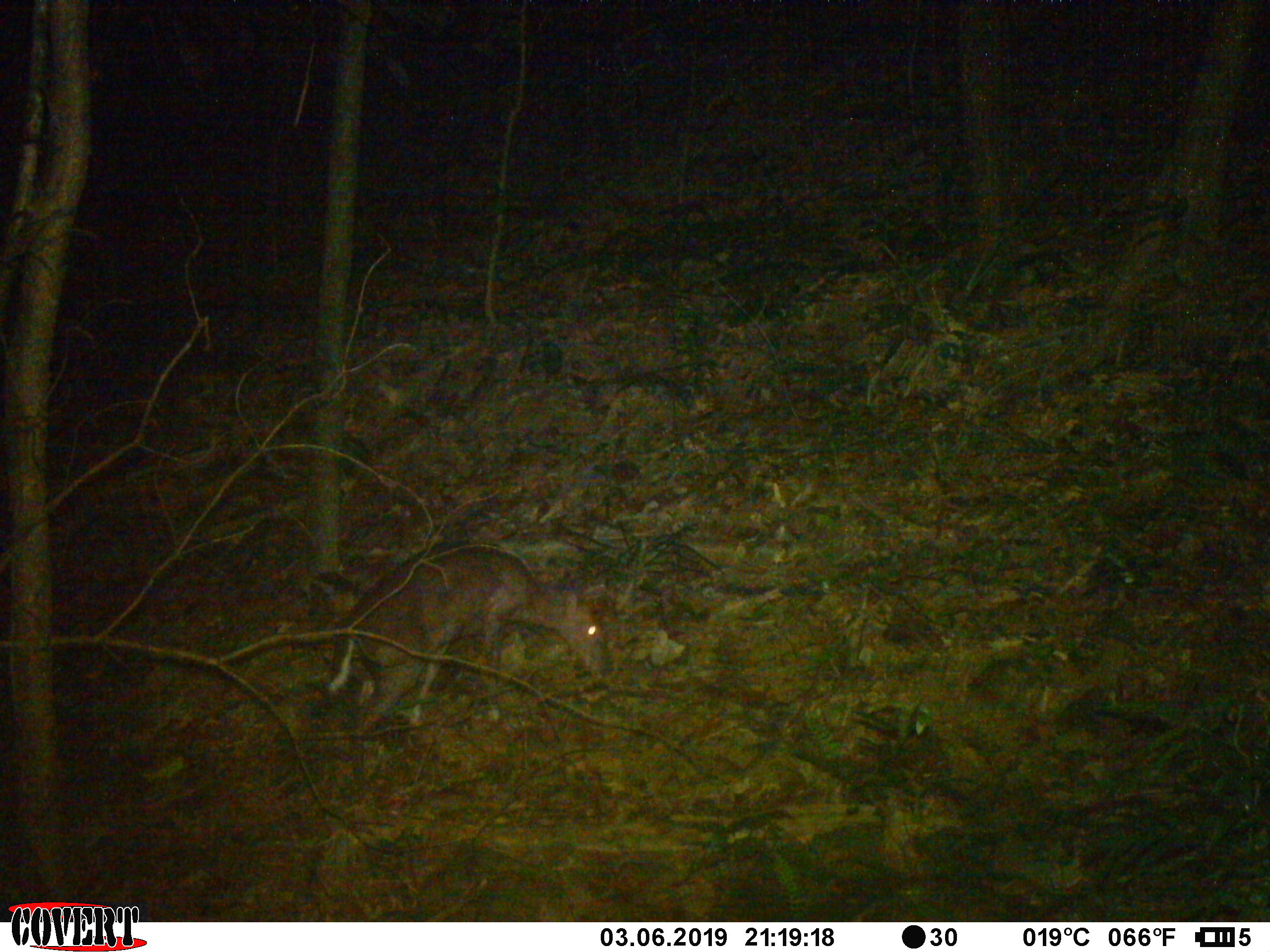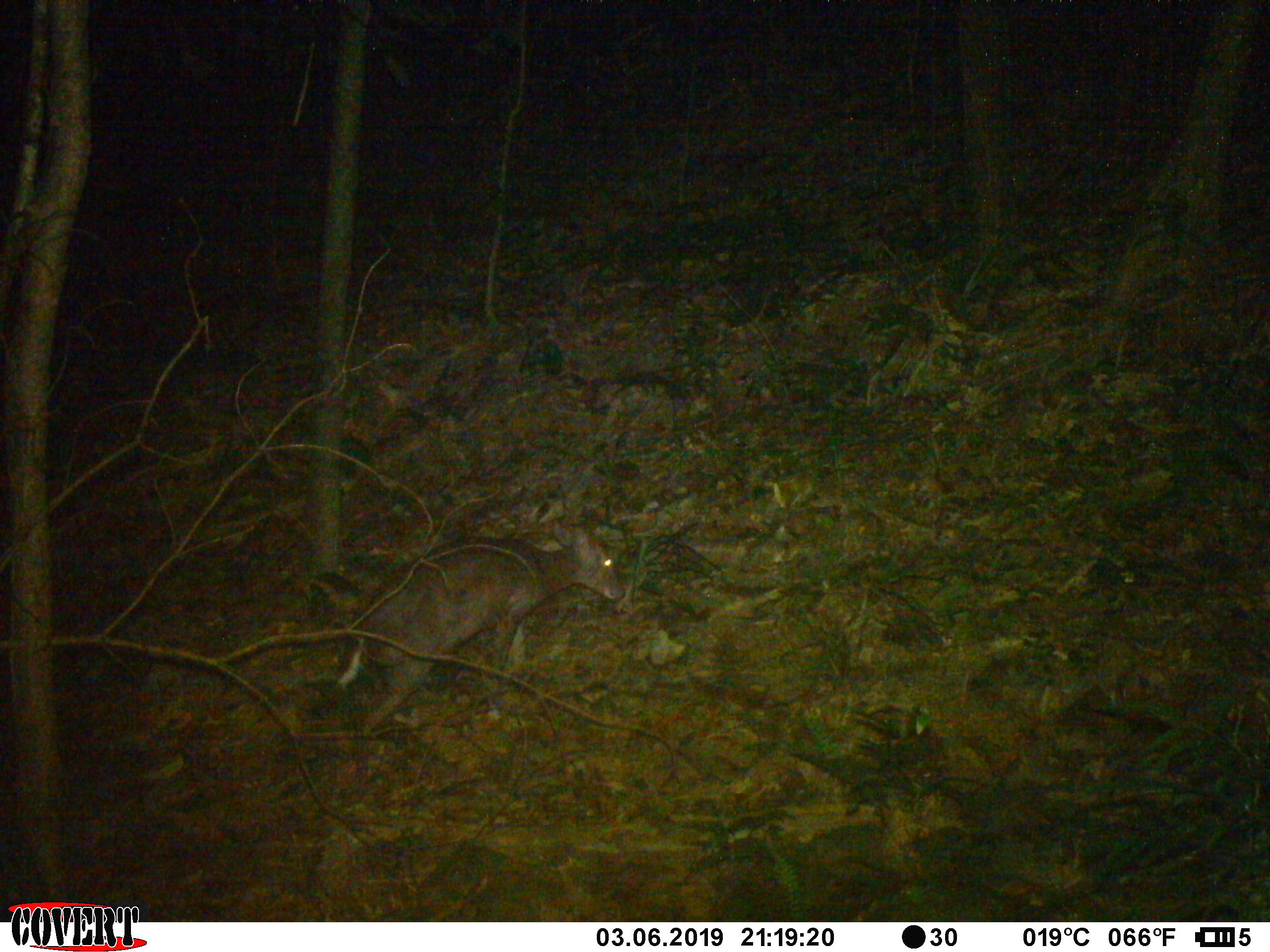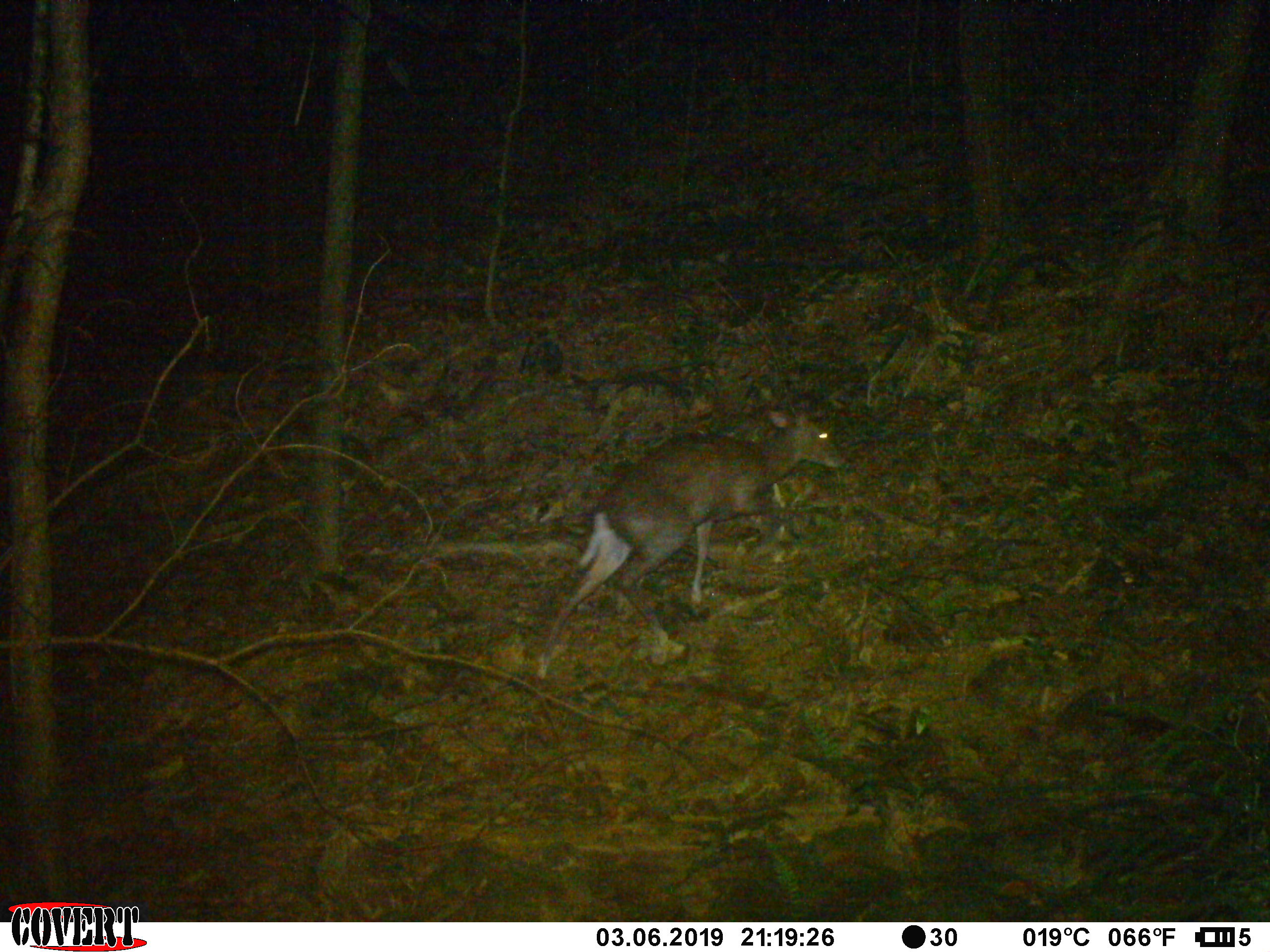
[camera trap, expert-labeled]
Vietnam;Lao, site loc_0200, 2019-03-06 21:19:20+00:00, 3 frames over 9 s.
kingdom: Animalia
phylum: Chordata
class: Mammalia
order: Artiodactyla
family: Cervidae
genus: Muntiacus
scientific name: Muntiacus rooseveltorum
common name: roosevelt's muntjac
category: roosevelts muntjac group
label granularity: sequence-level